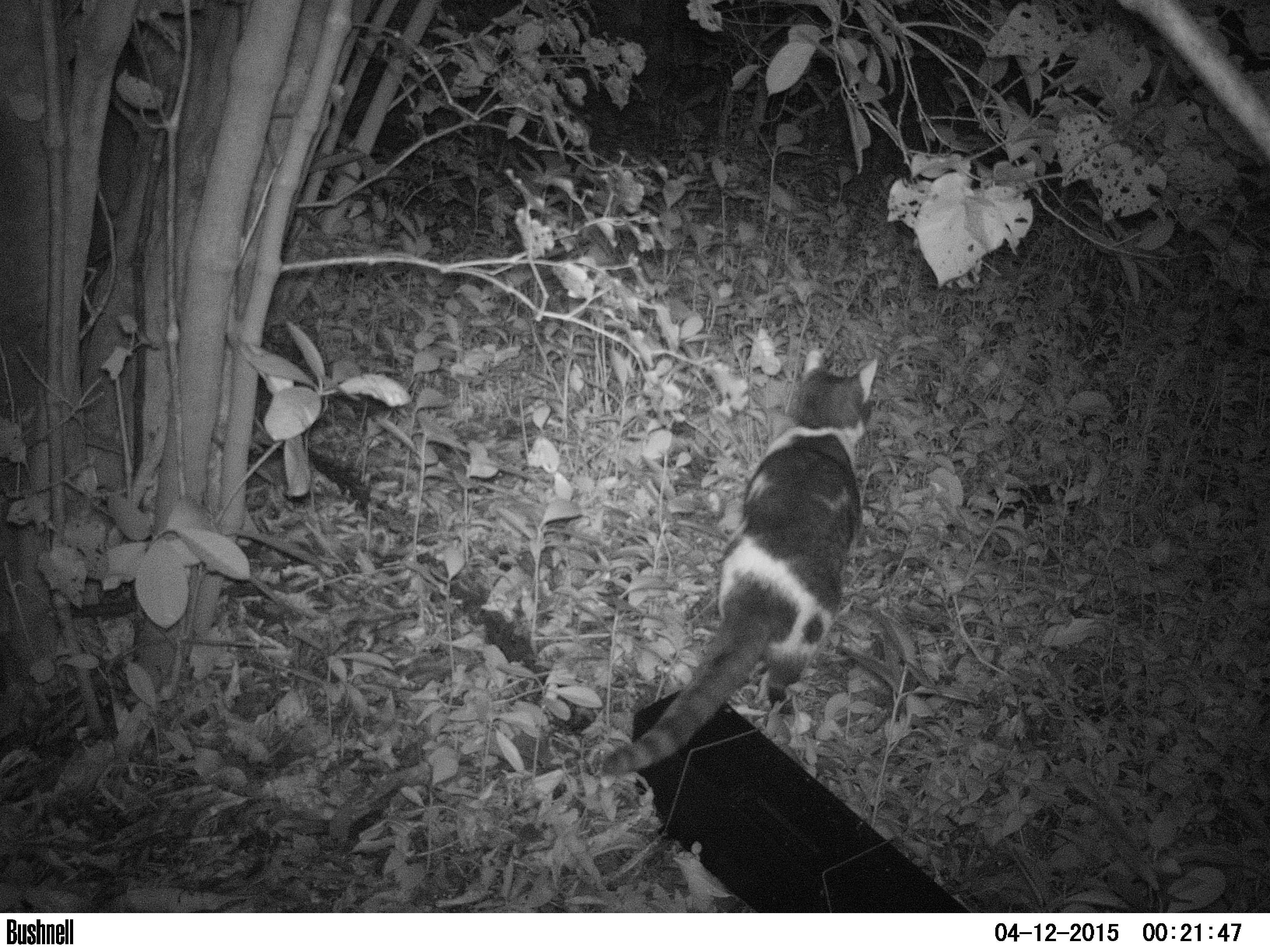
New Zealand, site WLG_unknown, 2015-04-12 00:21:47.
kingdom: Animalia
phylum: Chordata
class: Mammalia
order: Carnivora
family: Felidae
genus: Felis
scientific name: Felis catus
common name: domestic cat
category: cat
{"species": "cat (domestic cat) (Felis catus)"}